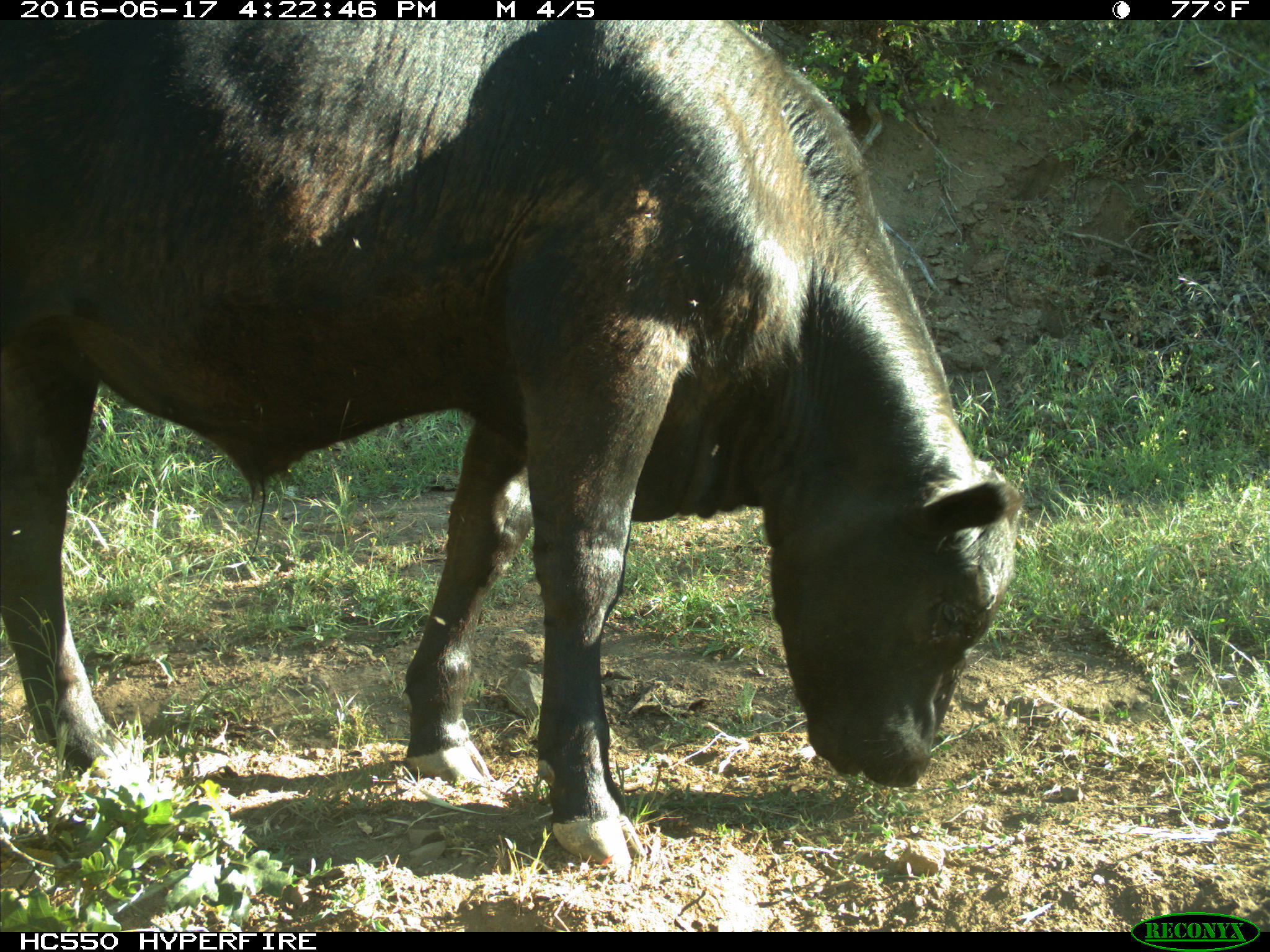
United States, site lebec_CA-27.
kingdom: Animalia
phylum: Chordata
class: Mammalia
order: Artiodactyla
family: Bovidae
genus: Bos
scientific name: Bos taurus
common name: domestic cow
Bos taurus (domestic cow).